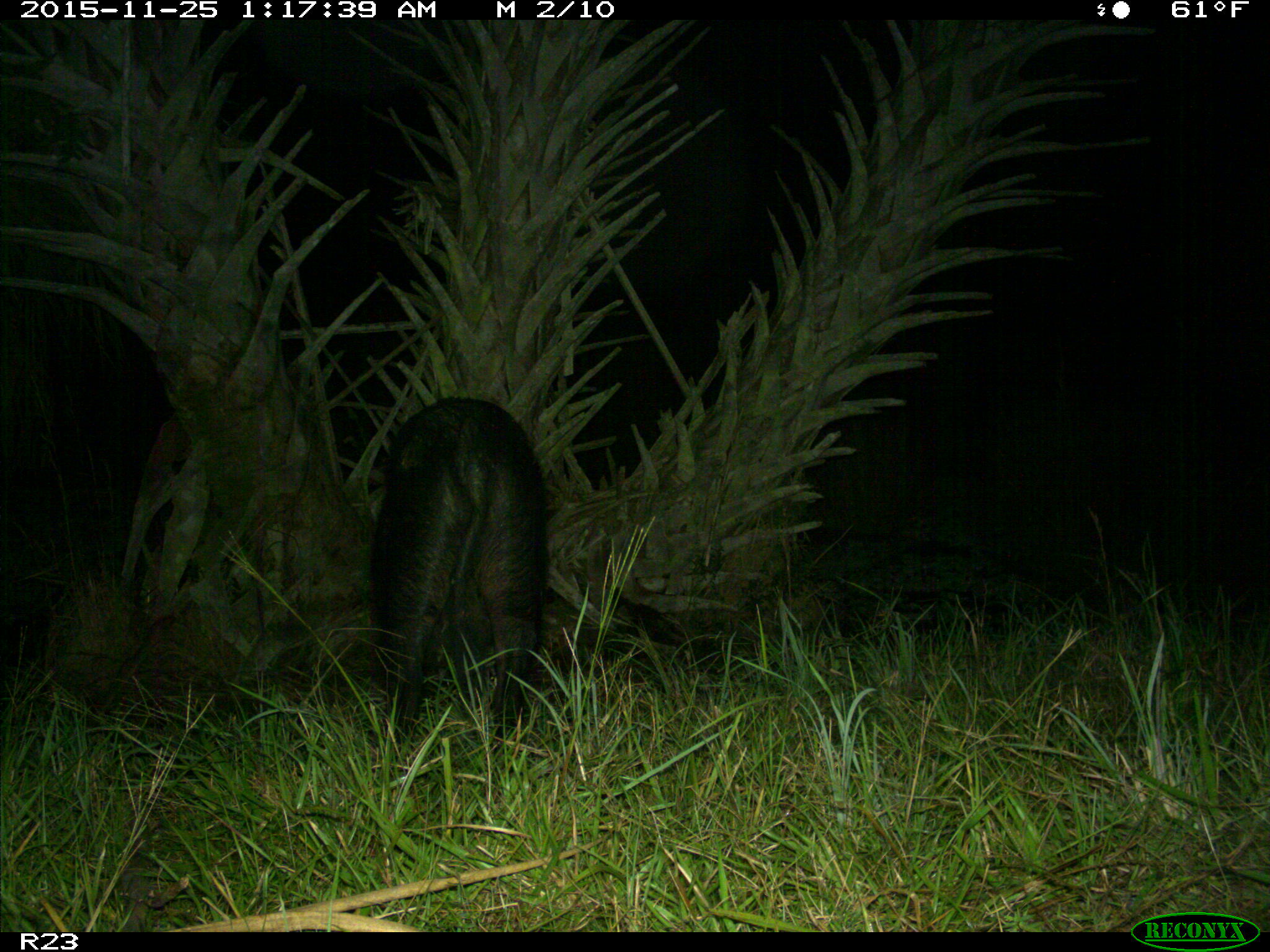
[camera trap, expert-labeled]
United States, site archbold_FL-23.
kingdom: Animalia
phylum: Chordata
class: Mammalia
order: Artiodactyla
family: Suidae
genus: Sus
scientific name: Sus scrofa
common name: wild boar